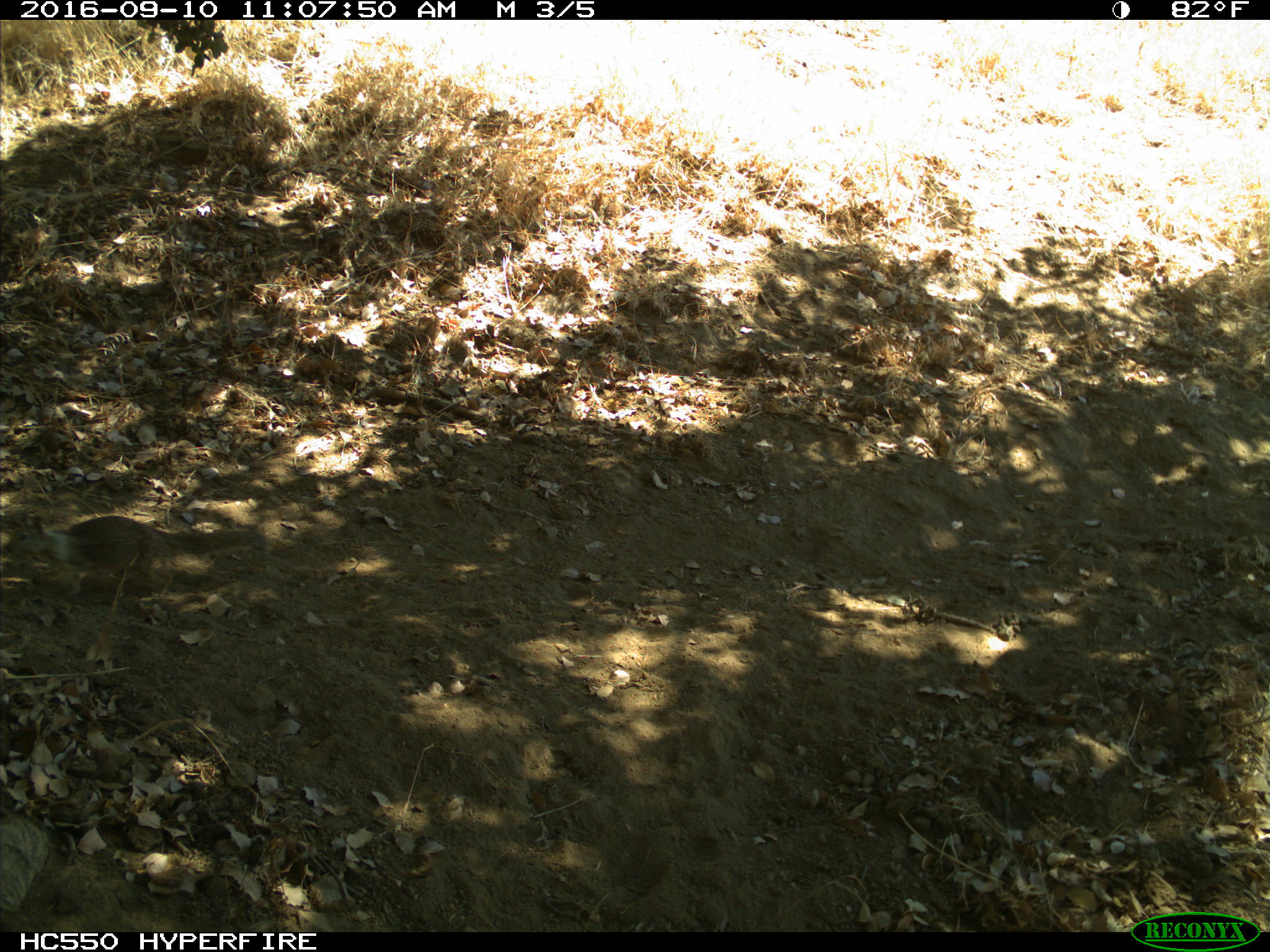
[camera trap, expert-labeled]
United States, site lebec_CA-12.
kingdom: Animalia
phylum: Chordata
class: Mammalia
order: Rodentia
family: Sciuridae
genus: Otospermophilus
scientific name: Otospermophilus beecheyi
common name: california ground squirrel